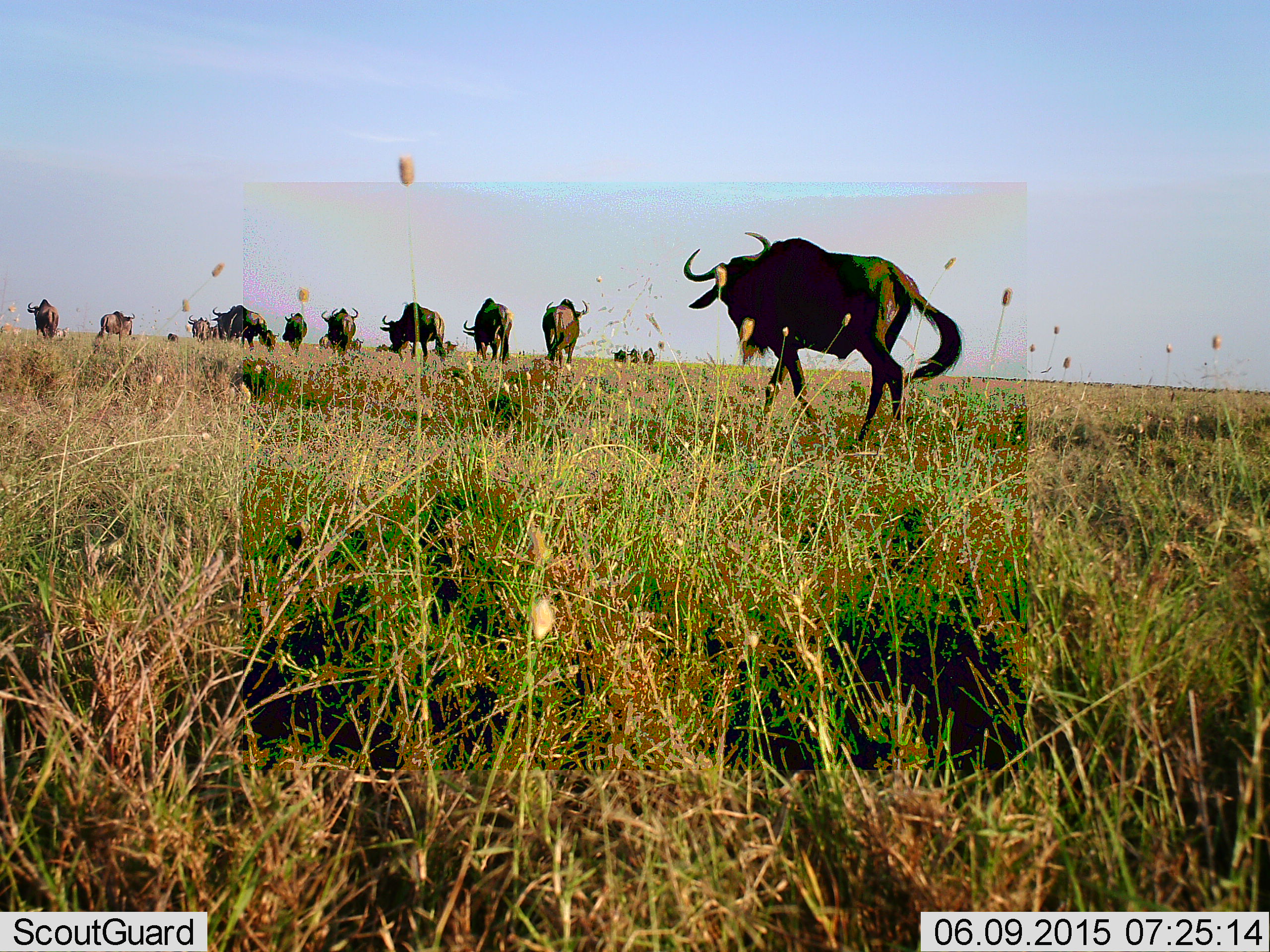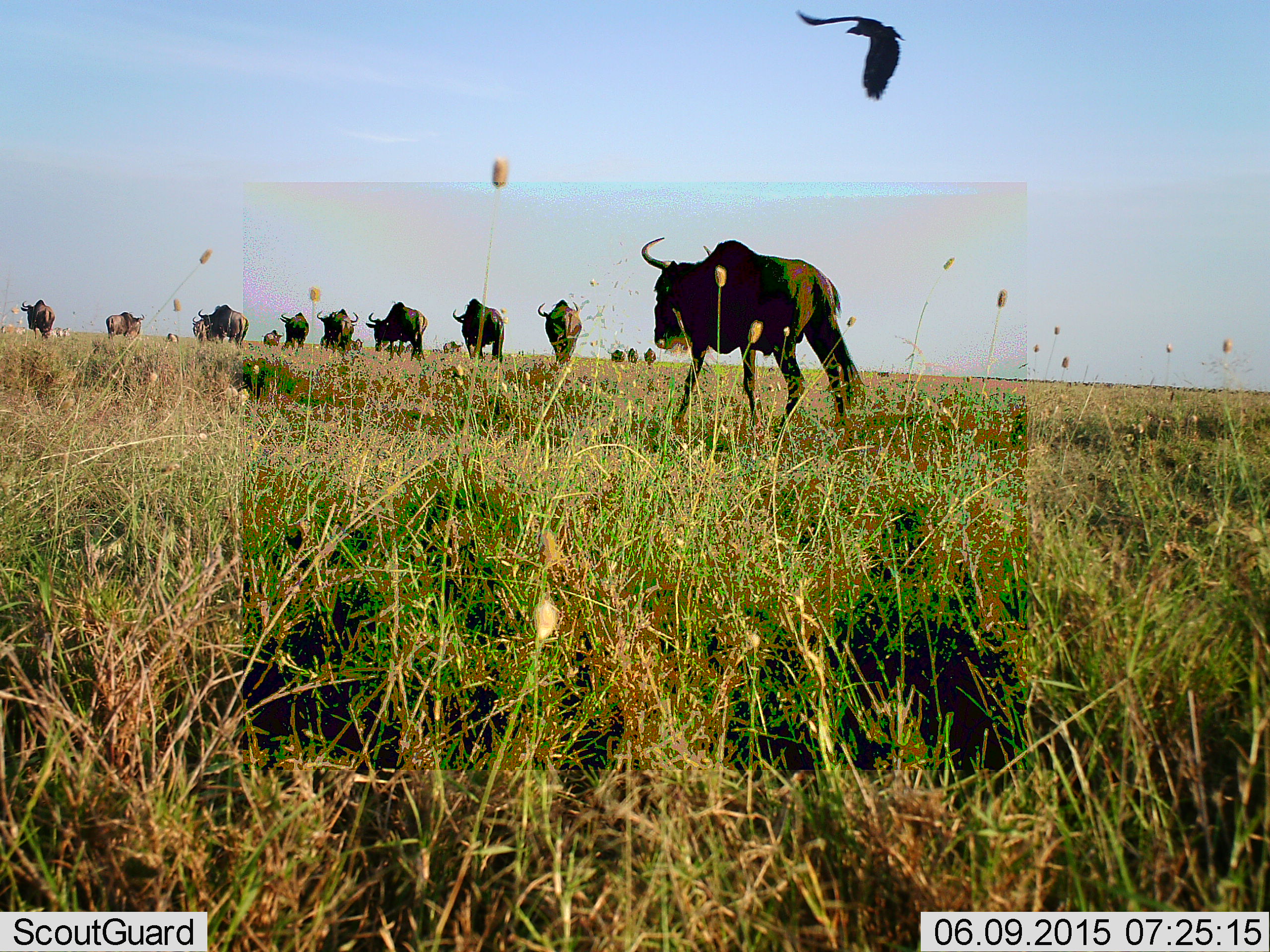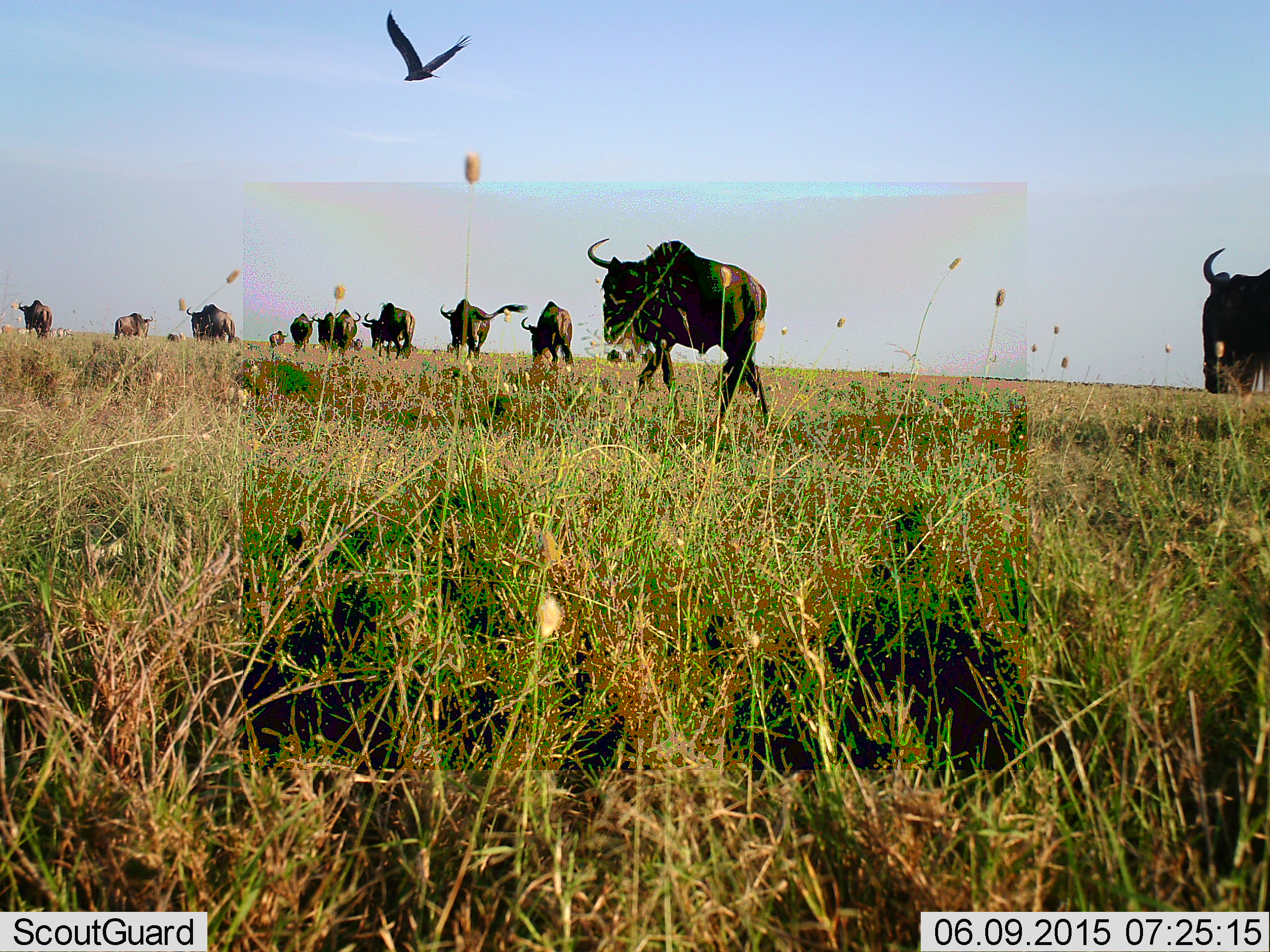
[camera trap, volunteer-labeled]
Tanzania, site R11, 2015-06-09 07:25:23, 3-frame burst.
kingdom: Animalia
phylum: Chordata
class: Aves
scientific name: Aves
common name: bird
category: otherbird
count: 1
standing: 0%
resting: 0%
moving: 100%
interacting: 0%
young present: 0%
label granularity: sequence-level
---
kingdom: Animalia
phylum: Chordata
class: Mammalia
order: Artiodactyla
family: Bovidae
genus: Connochaetes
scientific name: Connochaetes taurinus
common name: blue wildebeest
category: wildebeest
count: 11-50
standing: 21%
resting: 5%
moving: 95%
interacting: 5%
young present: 0%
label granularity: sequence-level